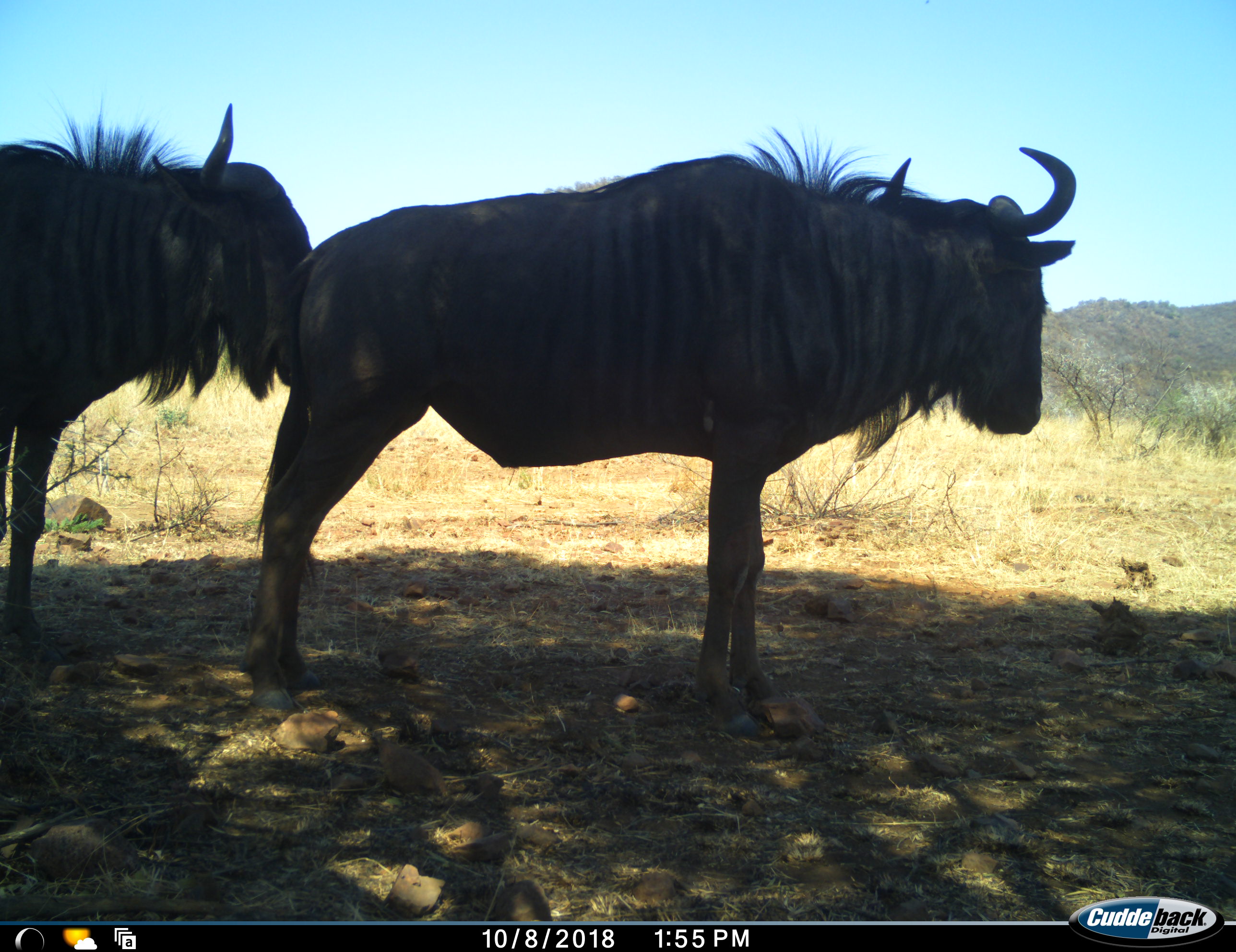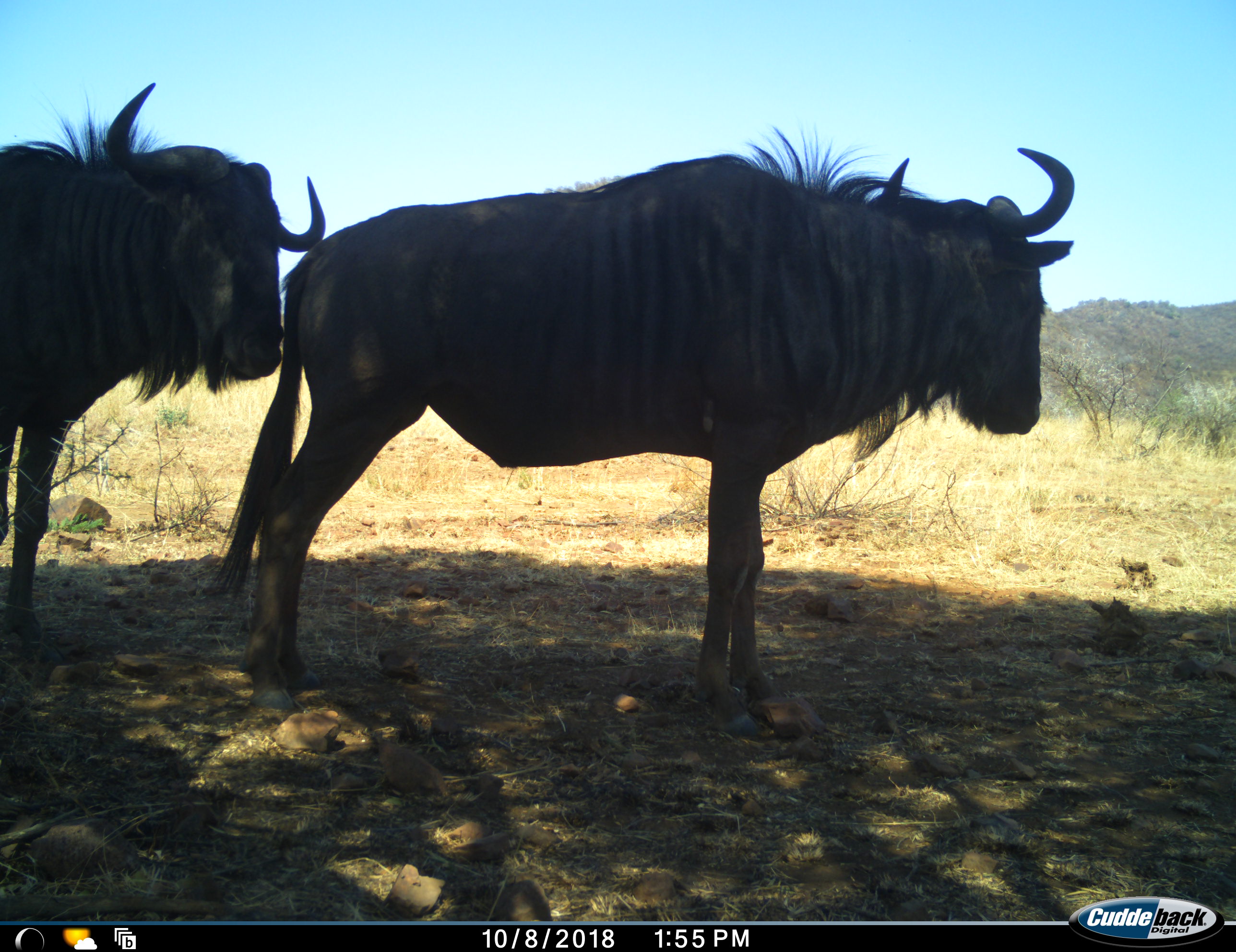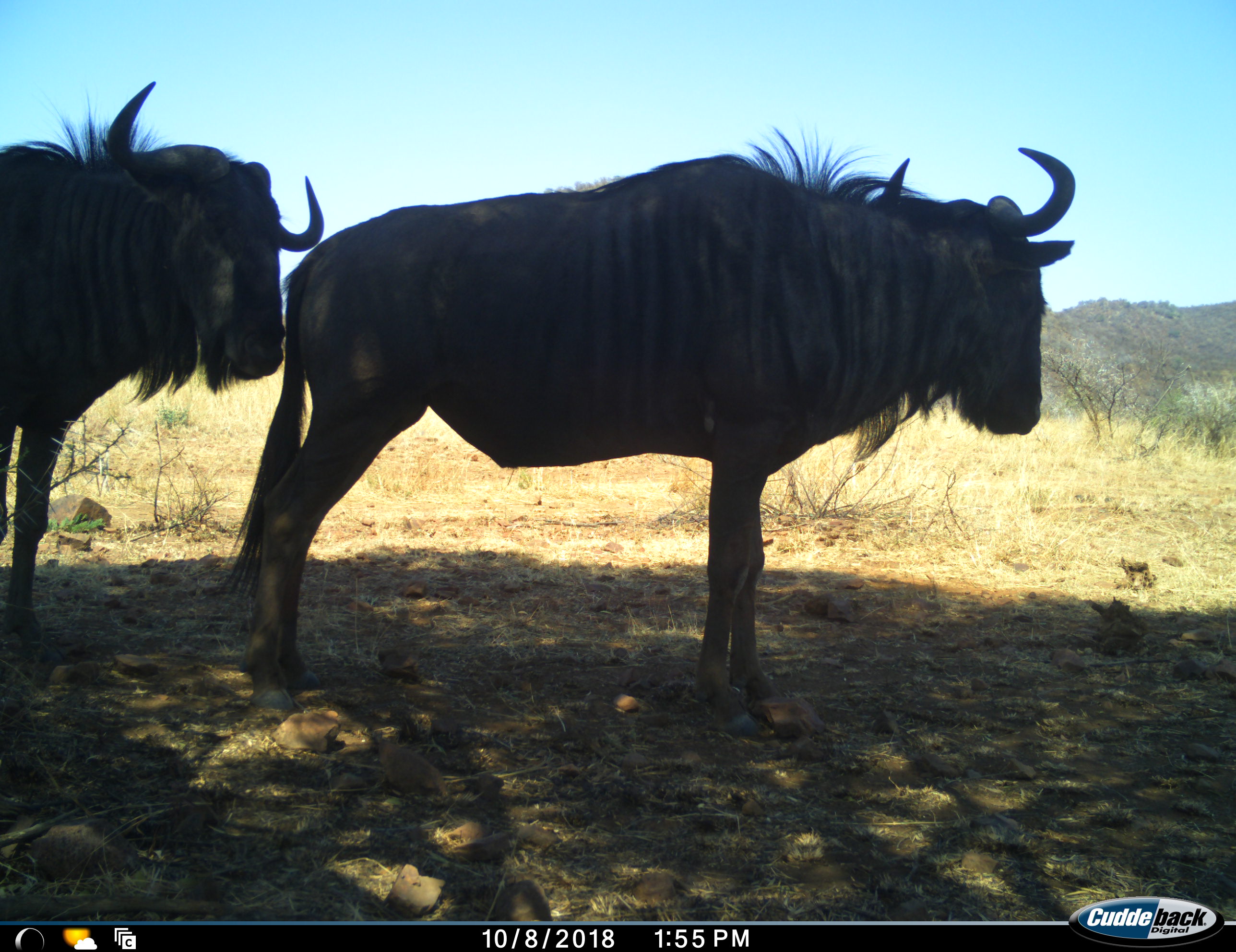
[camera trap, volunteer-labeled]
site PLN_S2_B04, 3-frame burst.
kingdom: Animalia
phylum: Chordata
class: Mammalia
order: Artiodactyla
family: Bovidae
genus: Connochaetes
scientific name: Connochaetes taurinus taurinus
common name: blue wildebeest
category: wildebeestblue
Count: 2.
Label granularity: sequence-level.